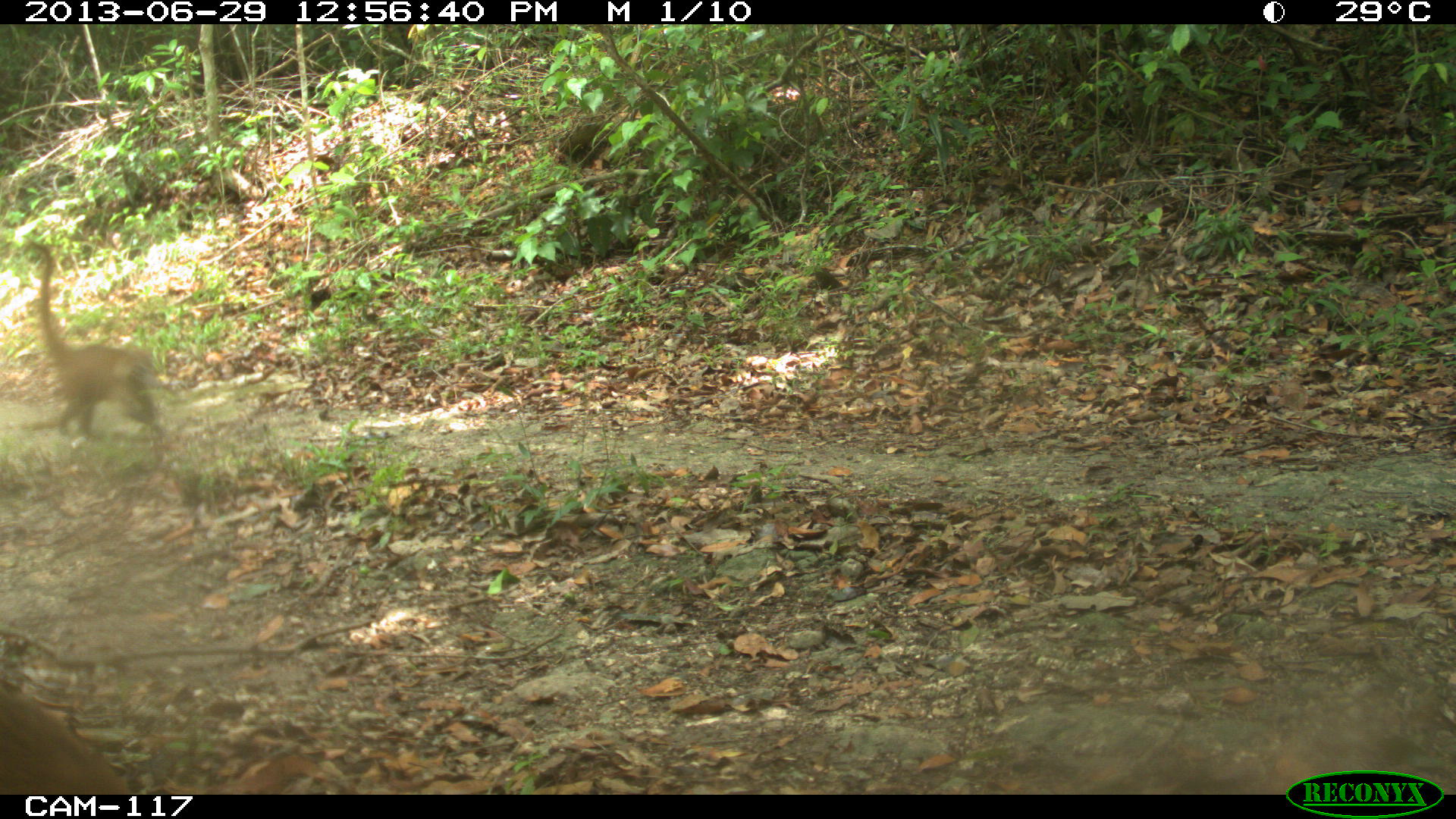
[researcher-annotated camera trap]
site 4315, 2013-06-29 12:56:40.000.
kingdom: Animalia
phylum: Chordata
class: Mammalia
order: Carnivora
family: Procyonidae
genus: Nasua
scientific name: Nasua narica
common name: white-nosed coati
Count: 4.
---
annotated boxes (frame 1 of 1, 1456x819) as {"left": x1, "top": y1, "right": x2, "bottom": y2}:
nasua narica: {"left": 18, "top": 236, "right": 169, "bottom": 443}